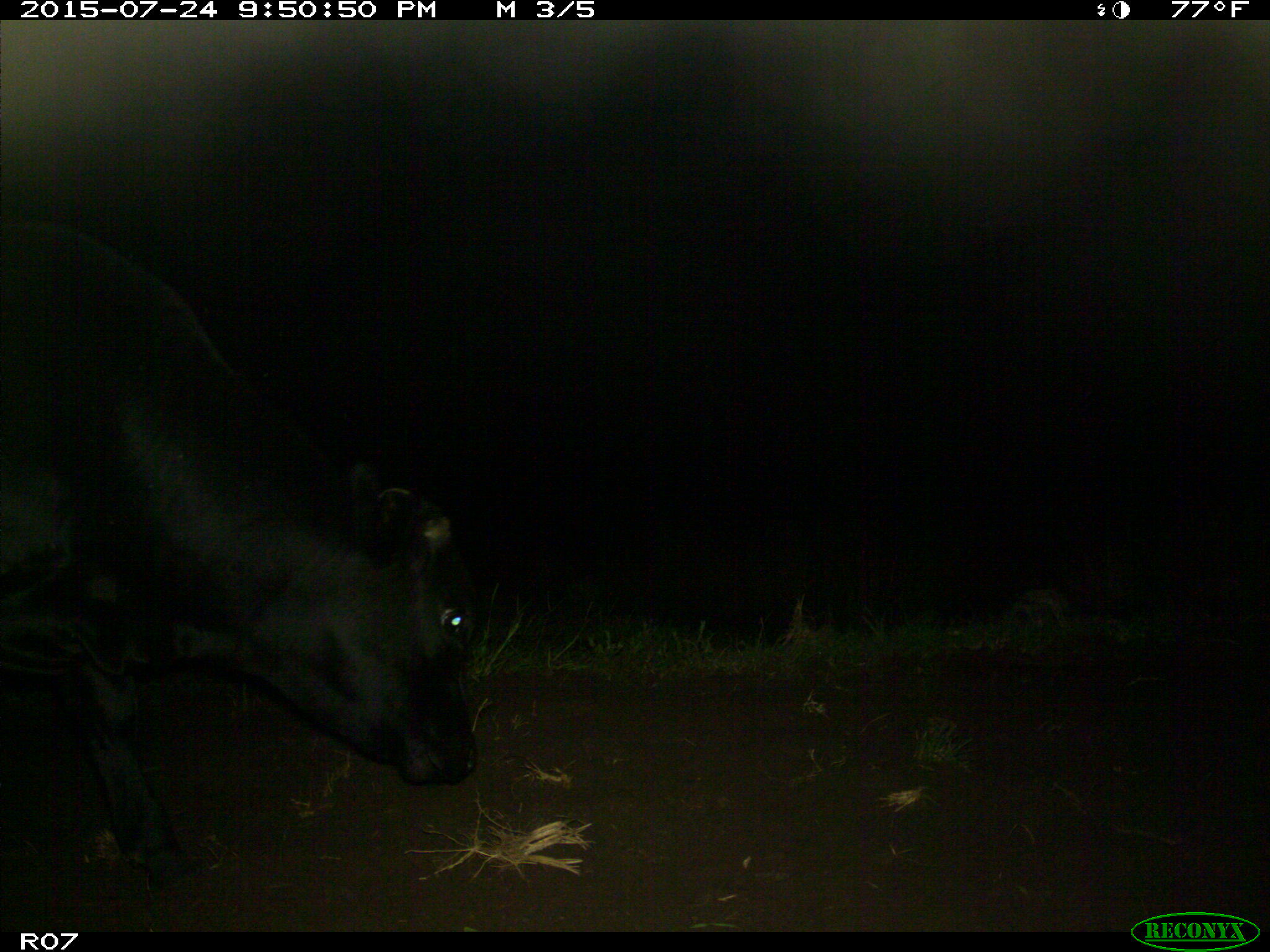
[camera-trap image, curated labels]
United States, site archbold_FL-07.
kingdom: Animalia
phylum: Chordata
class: Mammalia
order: Artiodactyla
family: Bovidae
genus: Bos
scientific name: Bos taurus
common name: domestic cow